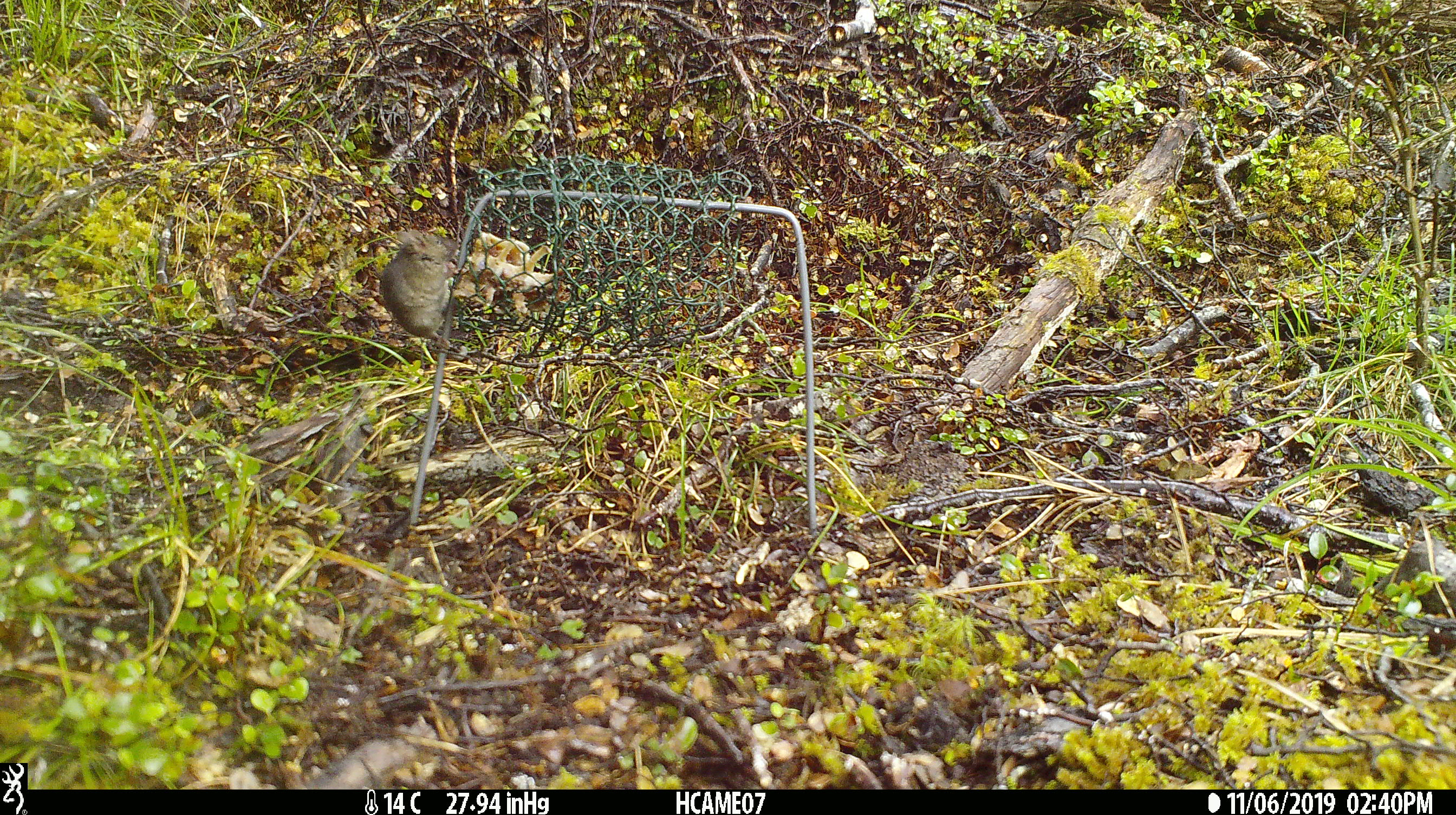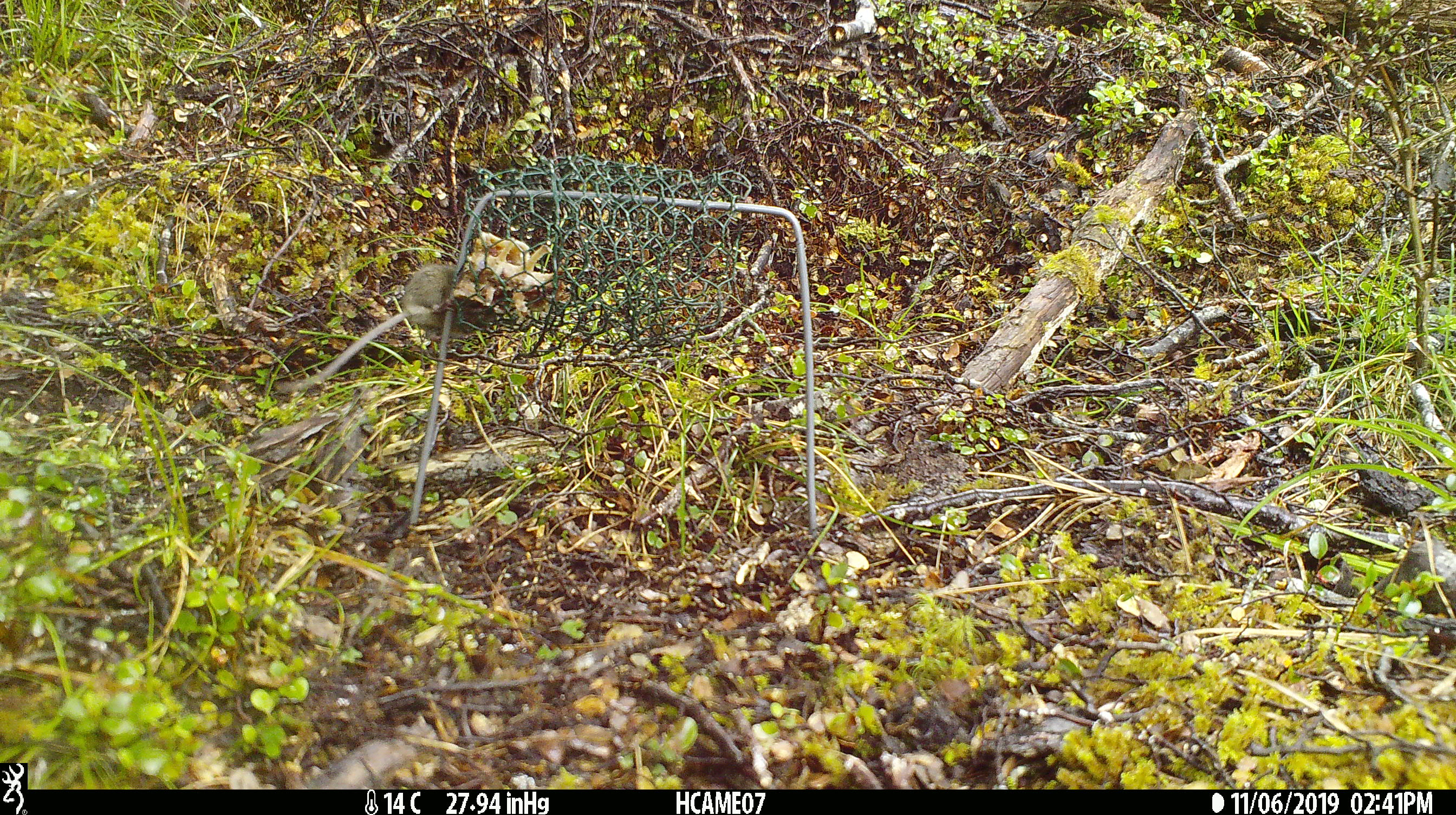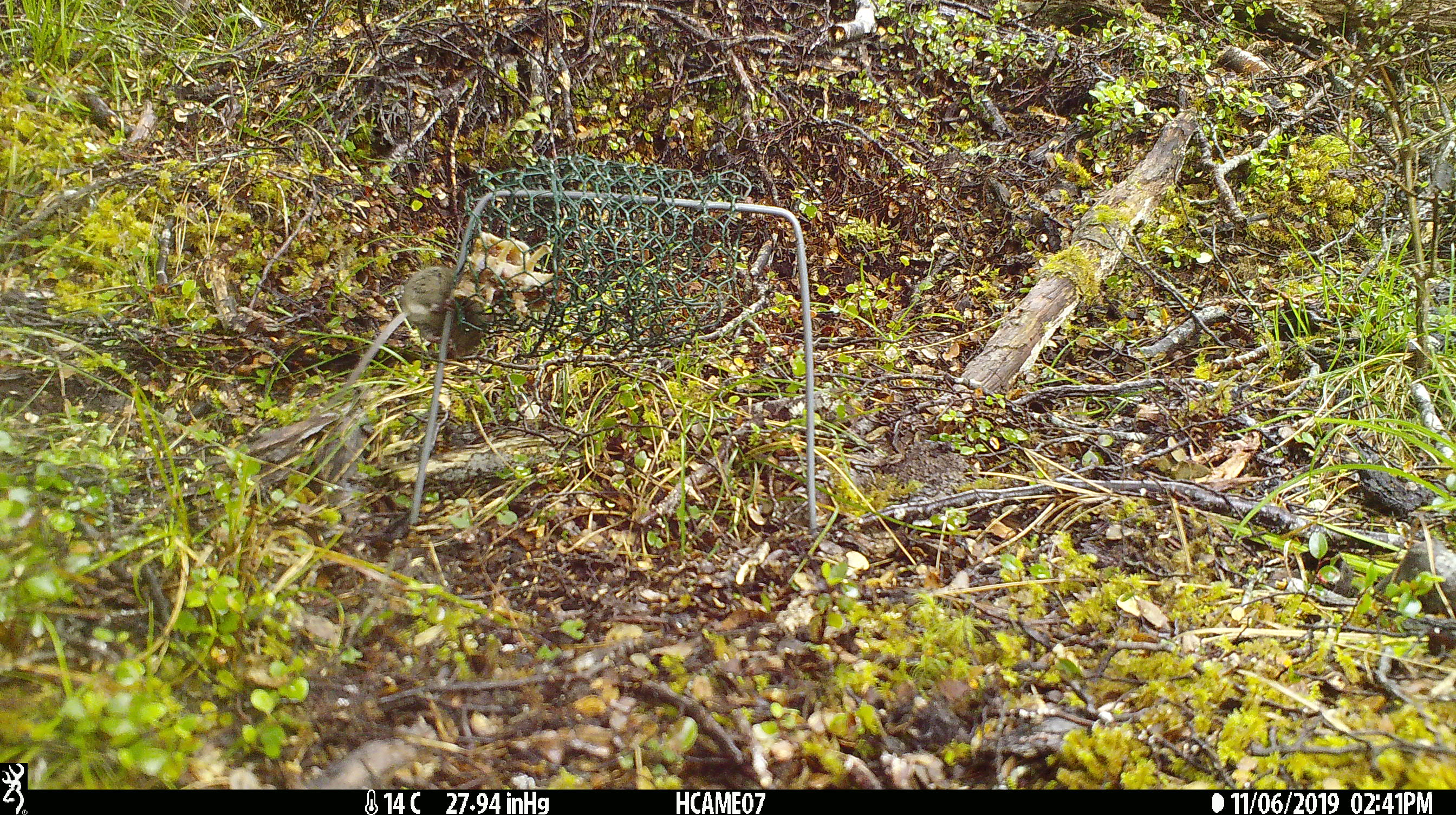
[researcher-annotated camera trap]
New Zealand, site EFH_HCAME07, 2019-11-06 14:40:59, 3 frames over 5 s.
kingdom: Animalia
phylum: Chordata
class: Mammalia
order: Rodentia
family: Muridae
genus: Mus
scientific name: Mus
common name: mouse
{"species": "mouse (Mus)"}